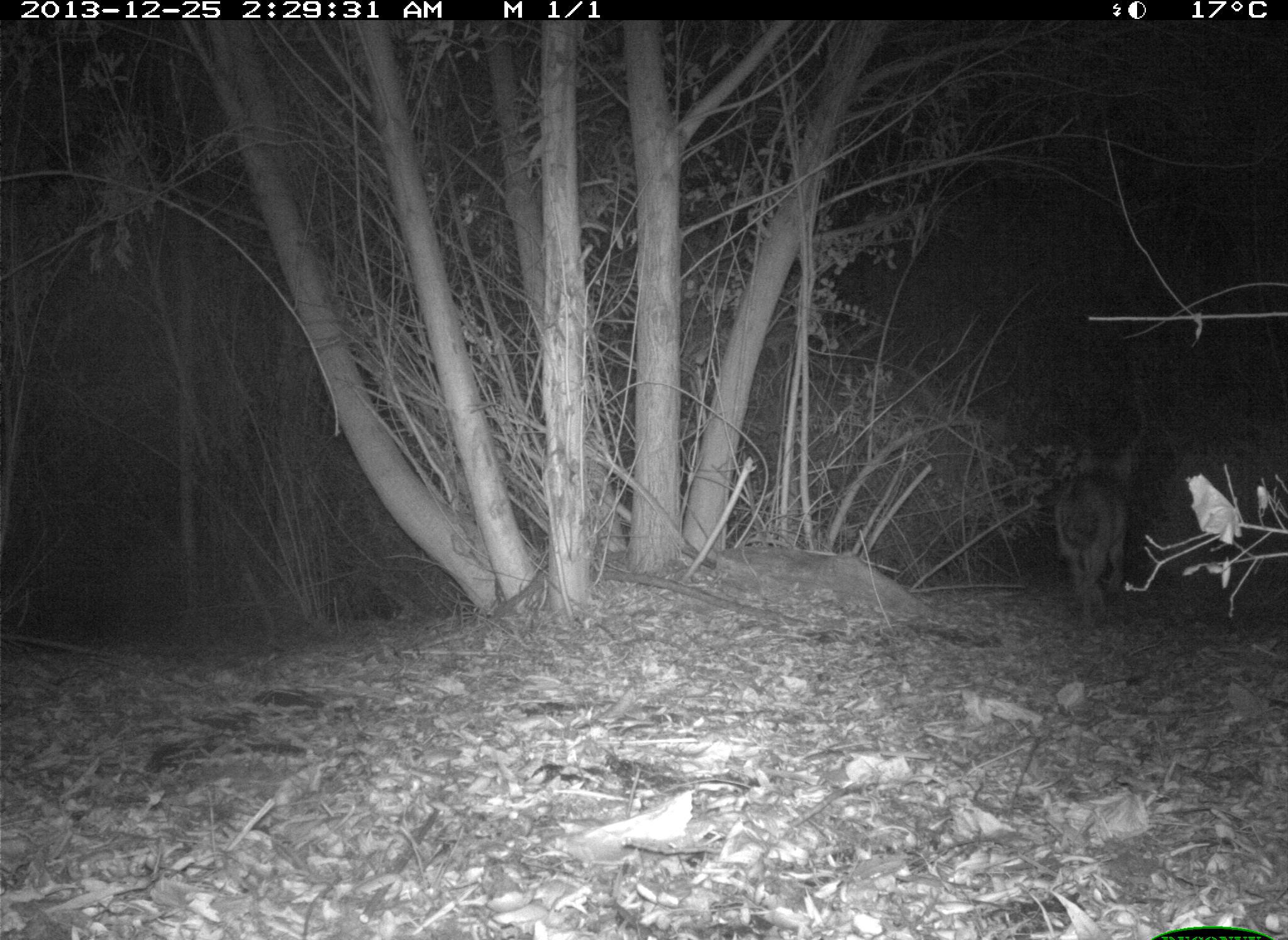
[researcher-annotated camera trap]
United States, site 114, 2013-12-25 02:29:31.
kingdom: Animalia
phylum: Chordata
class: Mammalia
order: Carnivora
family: Canidae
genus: Canis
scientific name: Canis latrans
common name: coyote